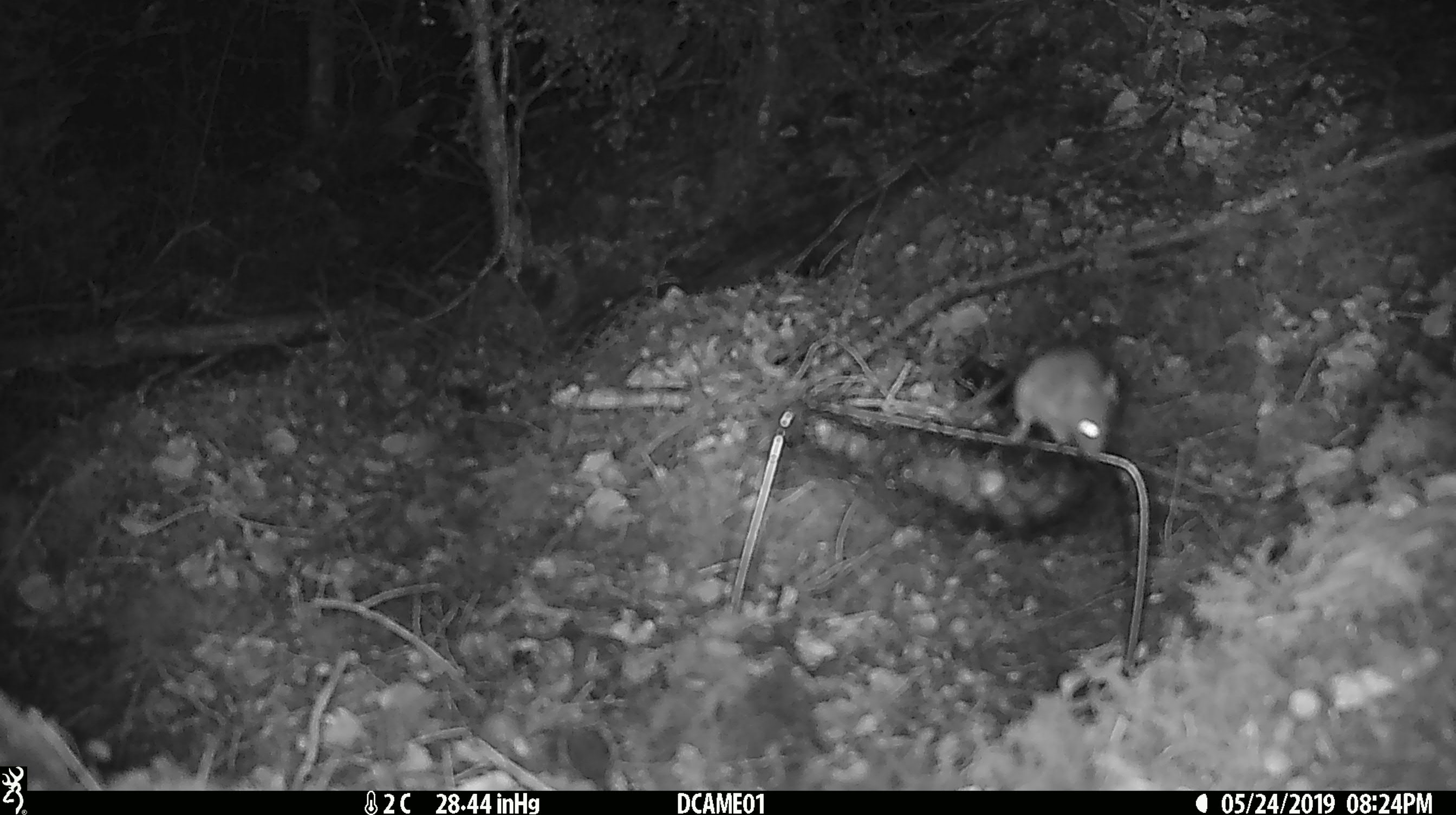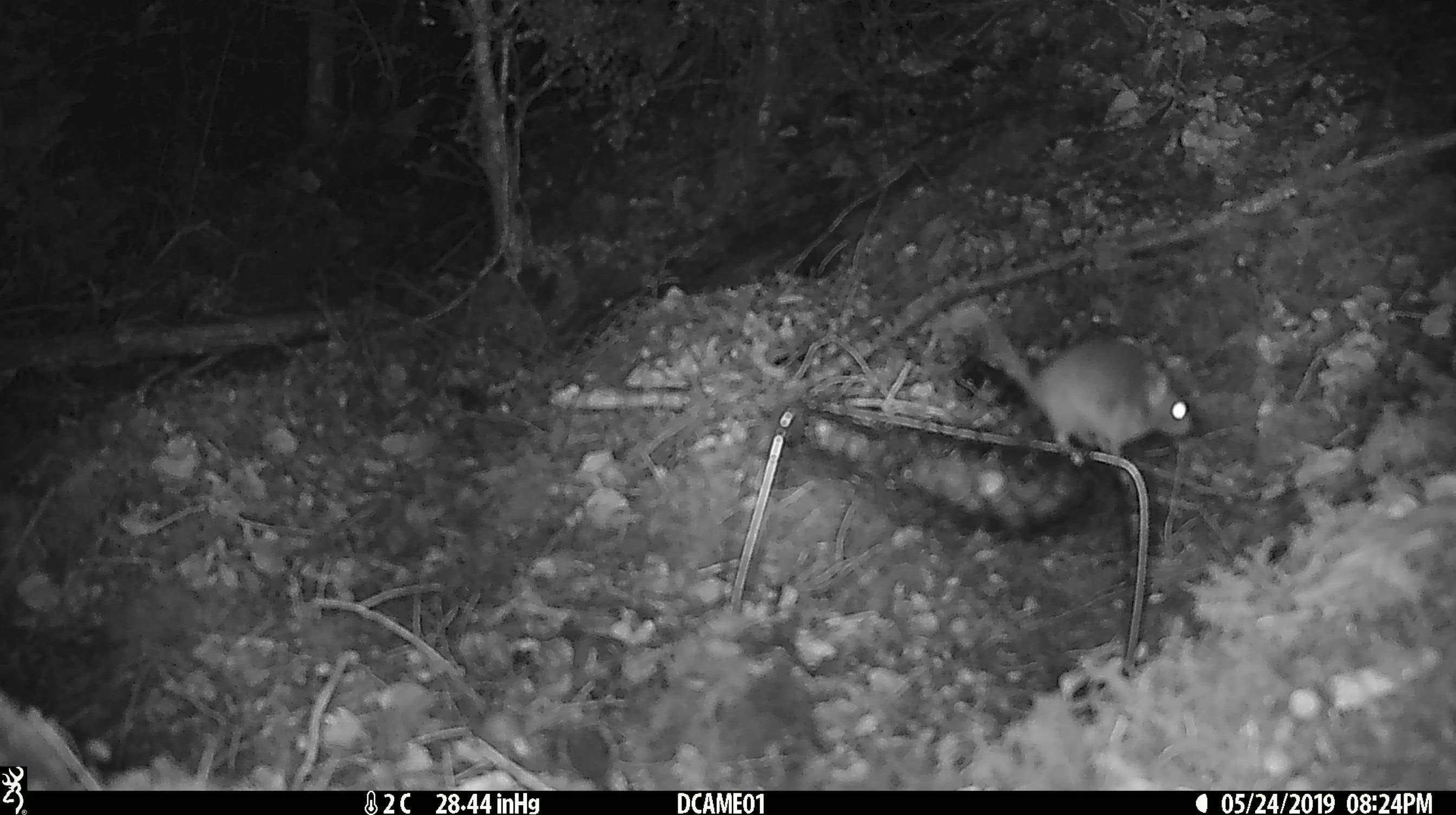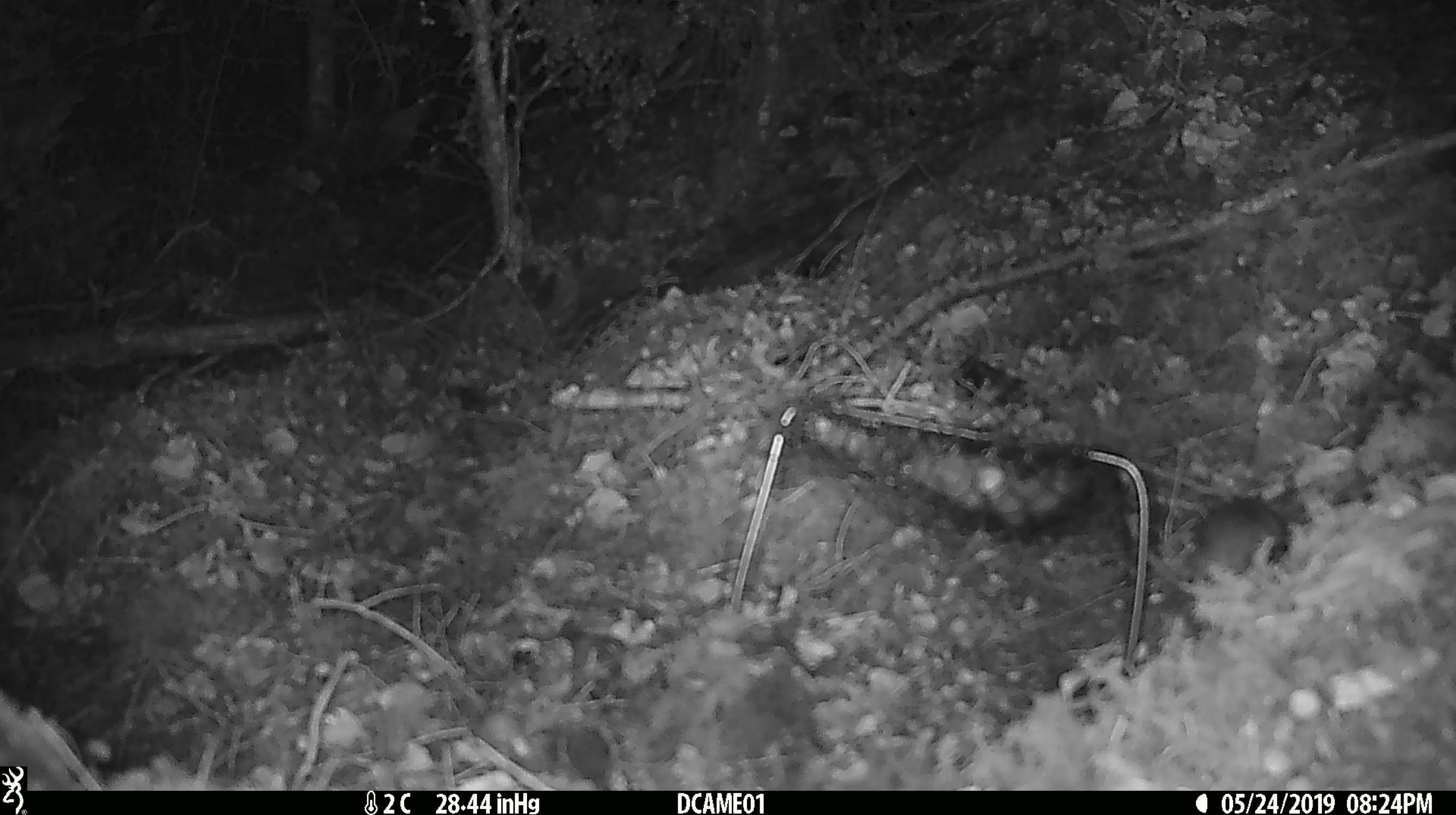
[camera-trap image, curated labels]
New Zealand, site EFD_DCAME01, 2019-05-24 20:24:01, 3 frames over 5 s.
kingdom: Animalia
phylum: Chordata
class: Mammalia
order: Rodentia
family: Muridae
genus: Mus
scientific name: Mus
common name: mouse